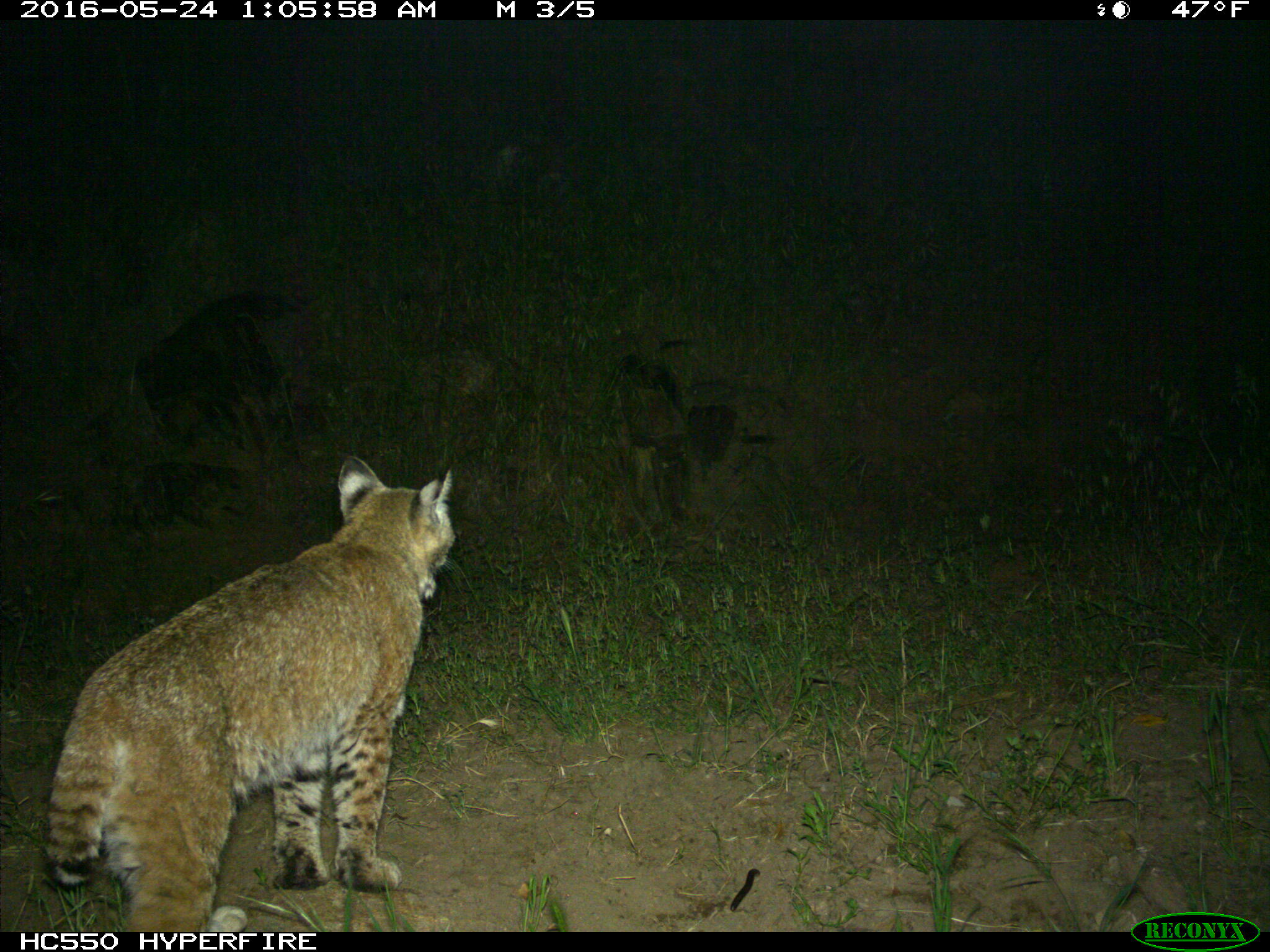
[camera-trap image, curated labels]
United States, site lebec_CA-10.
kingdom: Animalia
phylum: Chordata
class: Mammalia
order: Carnivora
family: Felidae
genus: Lynx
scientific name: Lynx rufus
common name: bobcat